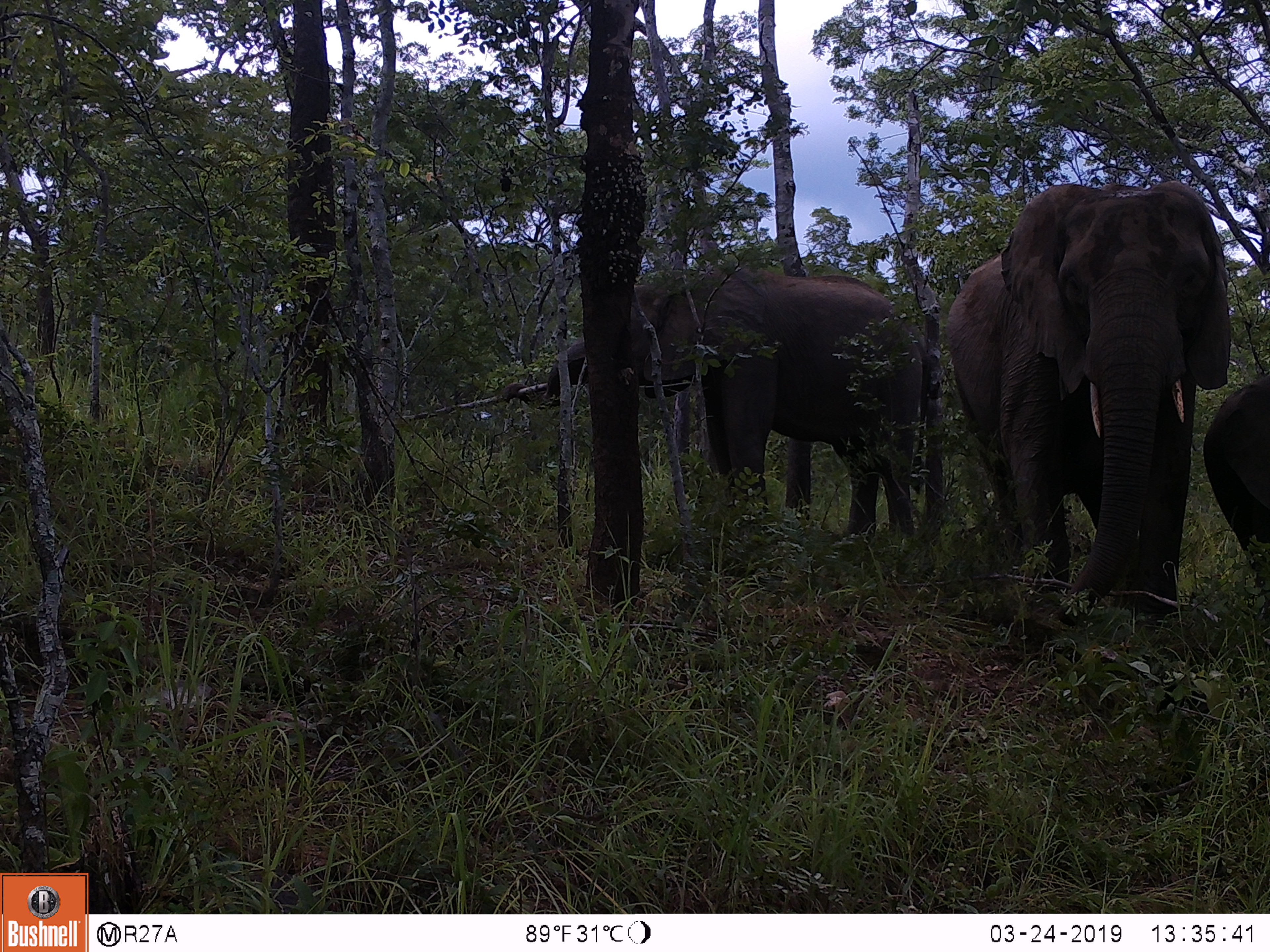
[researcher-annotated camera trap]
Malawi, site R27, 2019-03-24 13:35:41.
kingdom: Animalia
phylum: Chordata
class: Mammalia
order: Proboscidea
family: Elephantidae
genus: Loxodonta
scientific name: Loxodonta africana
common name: african savanna elephant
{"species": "african savanna elephant (Loxodonta africana)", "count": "3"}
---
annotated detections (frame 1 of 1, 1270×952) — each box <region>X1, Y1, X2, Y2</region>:
african savanna elephant: <region>927, 172, 1244, 645</region>; <region>551, 238, 924, 593</region>; <region>1197, 354, 1270, 627</region>